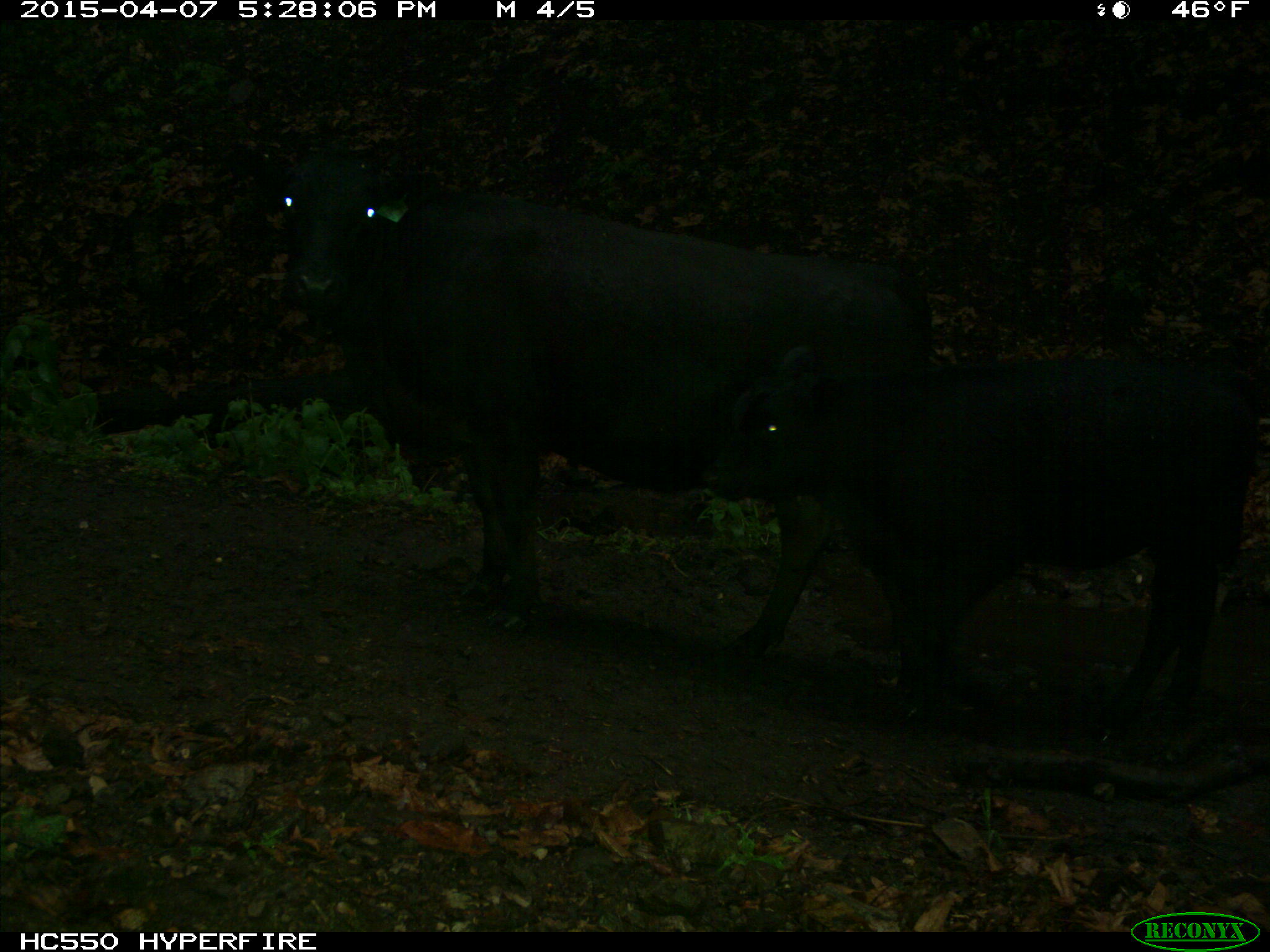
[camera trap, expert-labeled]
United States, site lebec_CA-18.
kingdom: Animalia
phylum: Chordata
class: Mammalia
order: Artiodactyla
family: Bovidae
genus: Bos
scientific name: Bos taurus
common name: domestic cow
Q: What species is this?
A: Bos taurus (domestic cow).